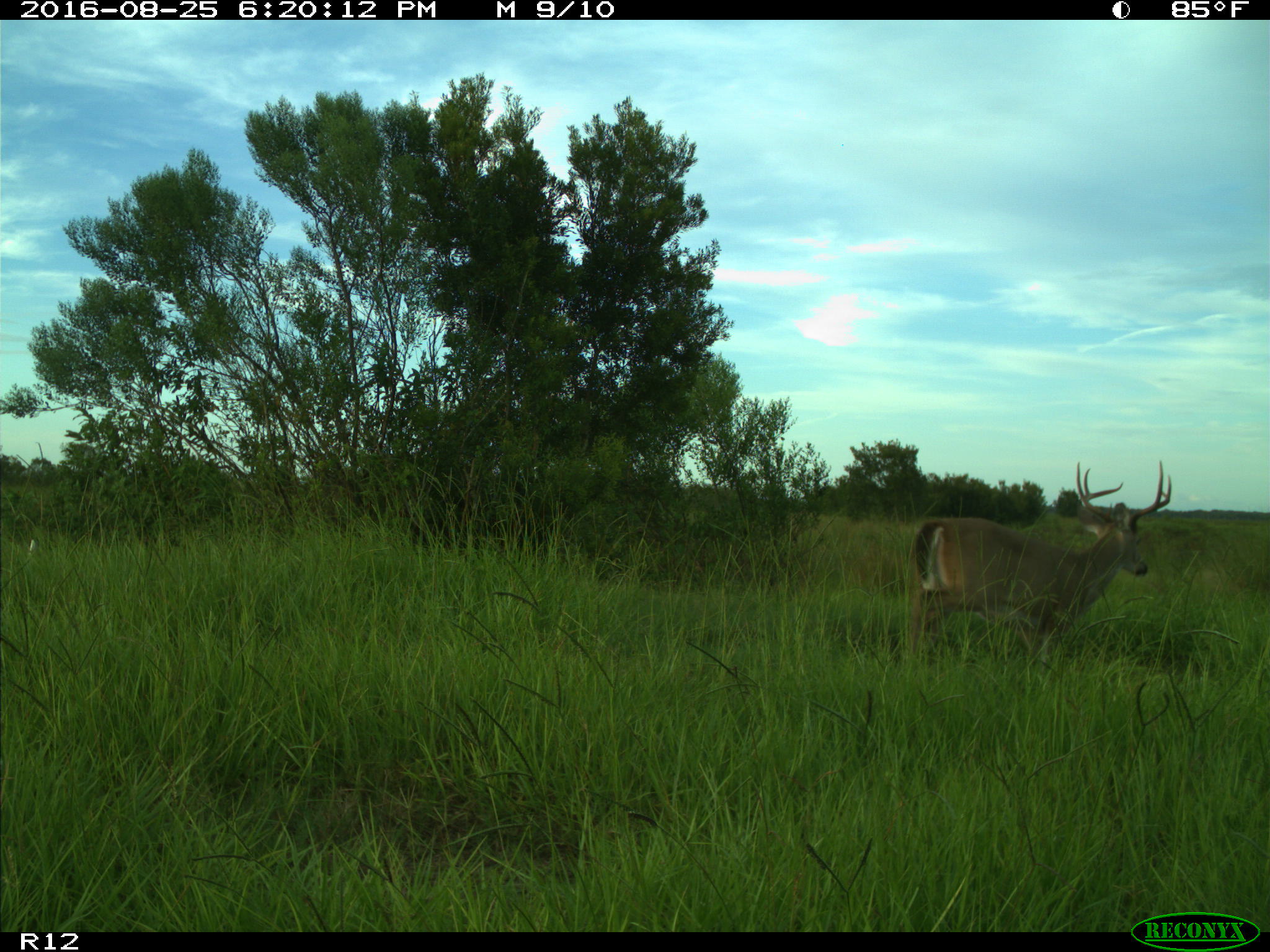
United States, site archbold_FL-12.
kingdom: Animalia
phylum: Chordata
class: Mammalia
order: Artiodactyla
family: Cervidae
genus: Odocoileus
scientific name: Odocoileus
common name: deer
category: unidentified deer